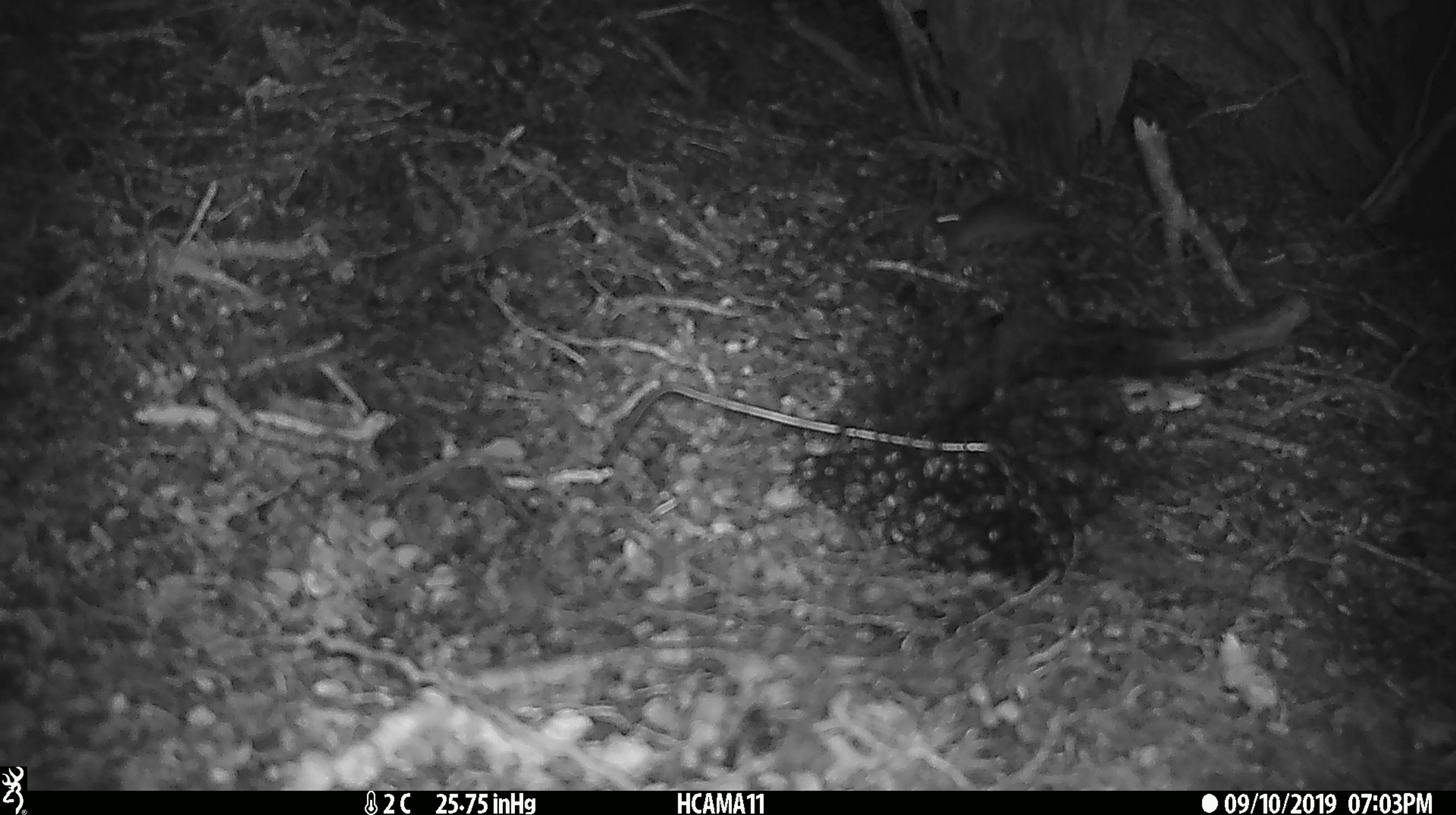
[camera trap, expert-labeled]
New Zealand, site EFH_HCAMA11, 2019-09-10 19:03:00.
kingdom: Animalia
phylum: Chordata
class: Mammalia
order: Rodentia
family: Muridae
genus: Mus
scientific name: Mus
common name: mouse